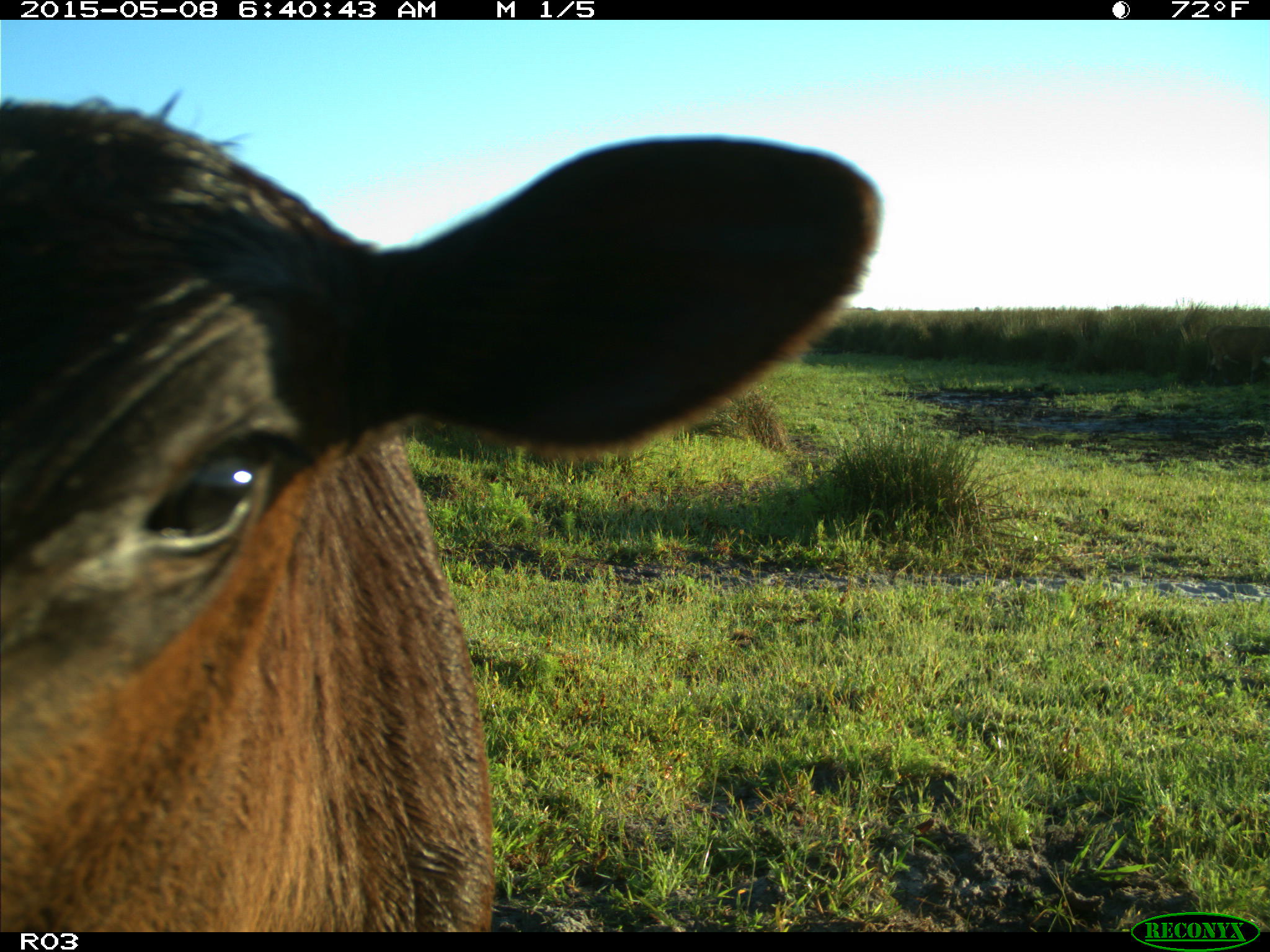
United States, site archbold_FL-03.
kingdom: Animalia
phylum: Chordata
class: Mammalia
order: Artiodactyla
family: Bovidae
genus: Bos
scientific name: Bos taurus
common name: domestic cow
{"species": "Bos taurus (domestic cow)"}